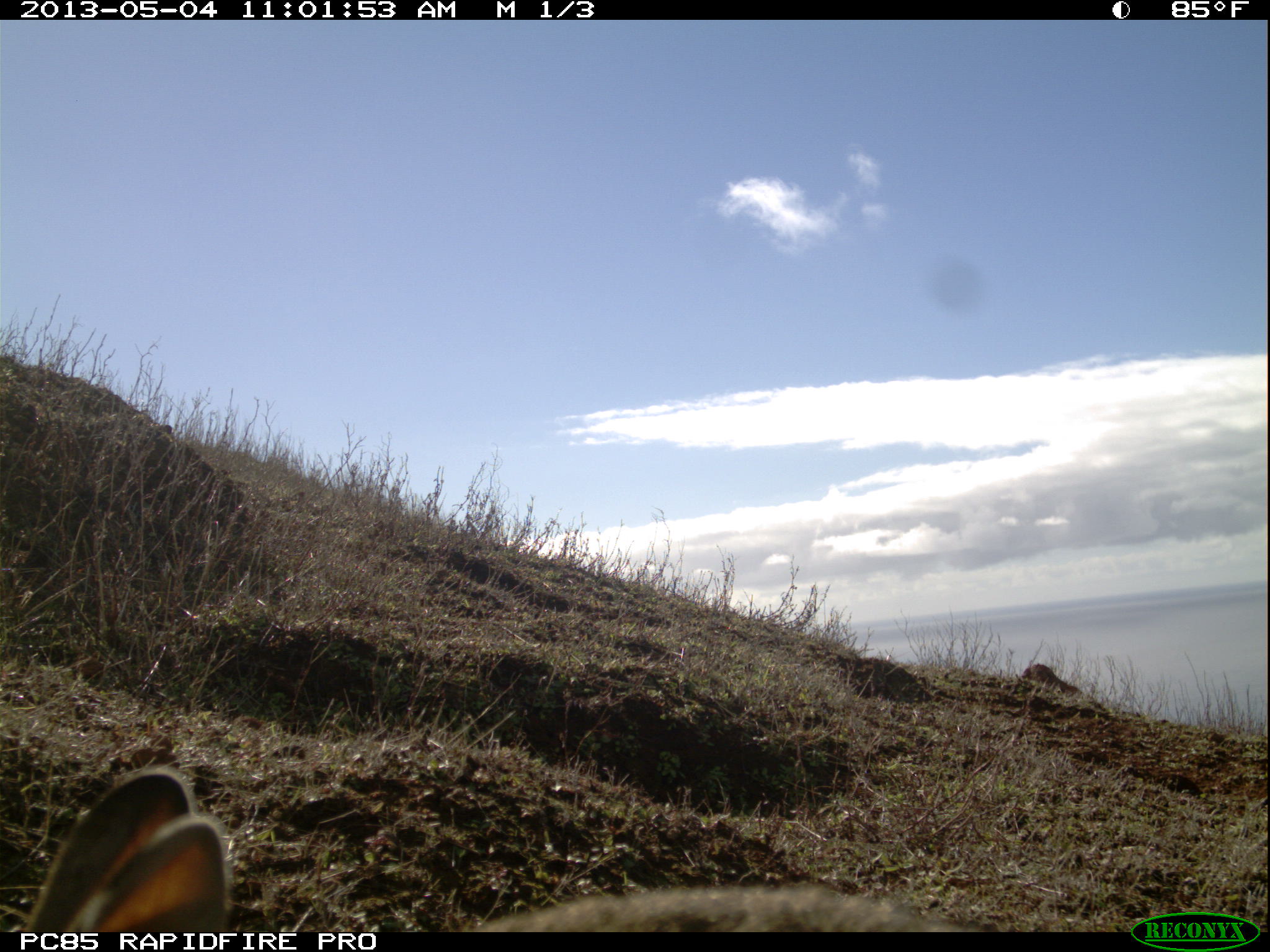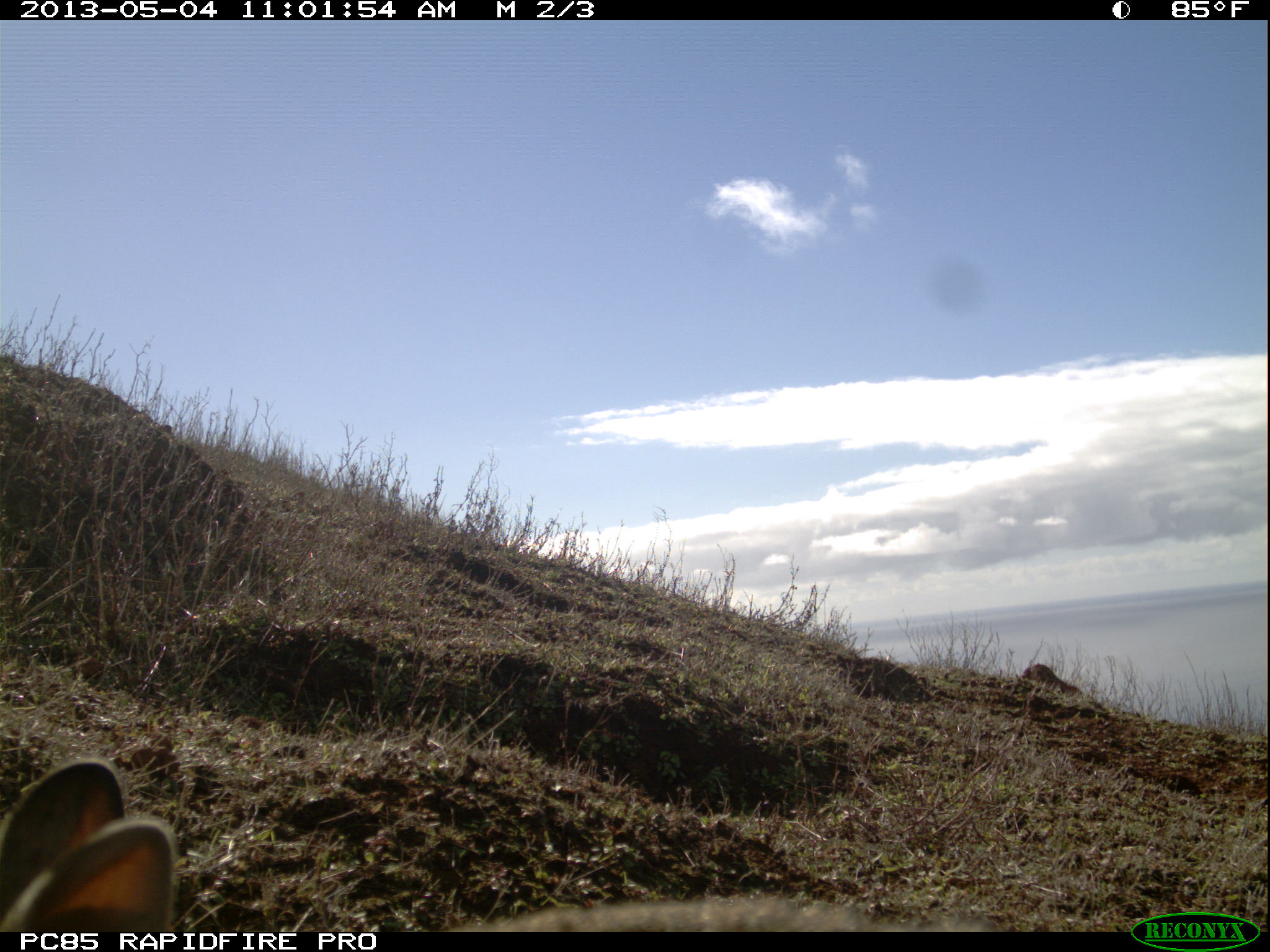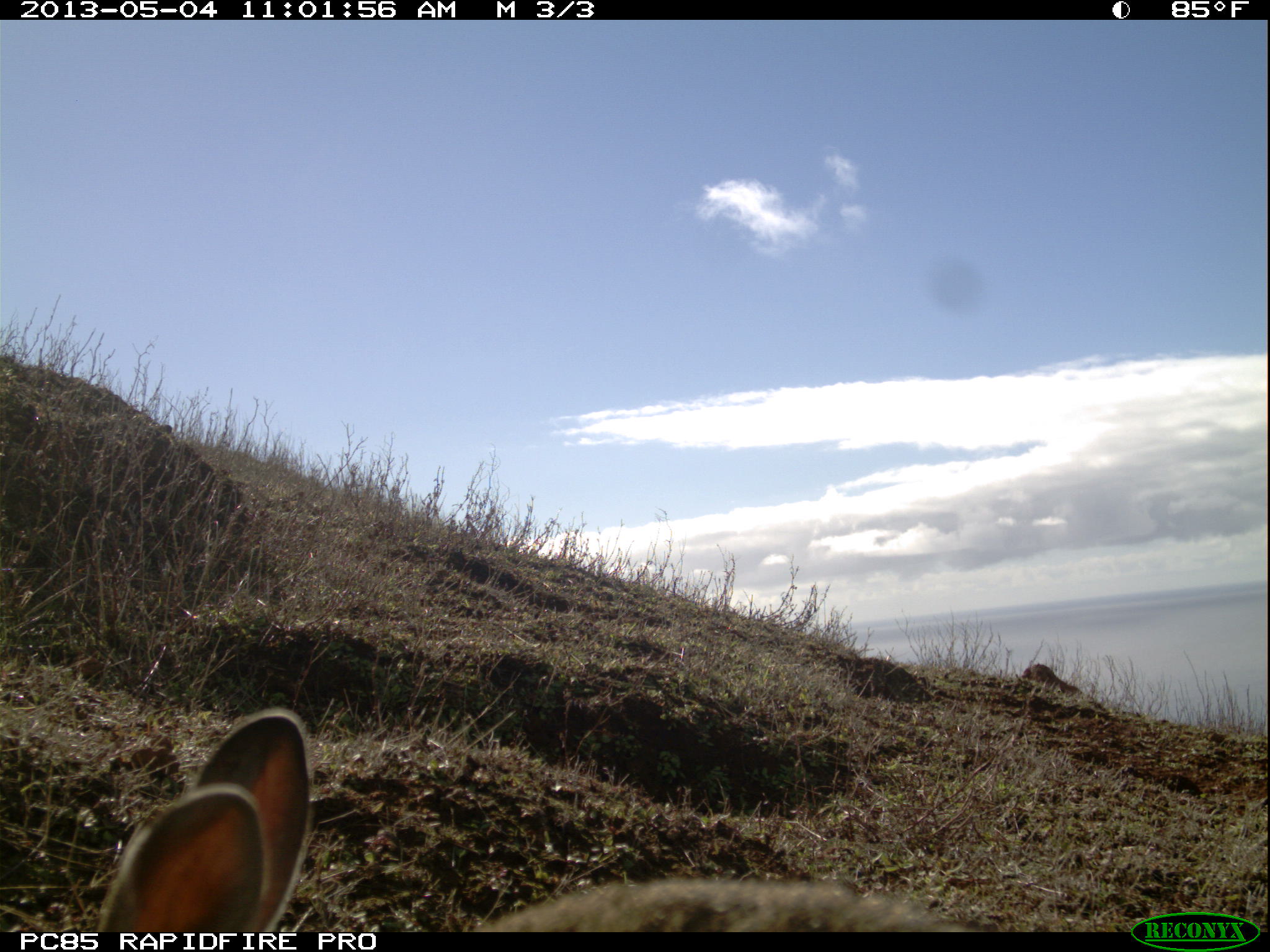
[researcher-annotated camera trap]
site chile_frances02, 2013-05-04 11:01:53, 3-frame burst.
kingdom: Animalia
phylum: Chordata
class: Mammalia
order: Lagomorpha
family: Leporidae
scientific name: Leporidae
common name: rabbits and hares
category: rabbit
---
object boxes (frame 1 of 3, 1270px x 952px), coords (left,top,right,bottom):
rabbit: (18,763,971,928)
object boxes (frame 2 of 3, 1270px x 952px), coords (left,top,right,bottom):
rabbit: (0,761,1002,927)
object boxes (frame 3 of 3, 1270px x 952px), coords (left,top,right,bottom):
rabbit: (82,699,971,925)